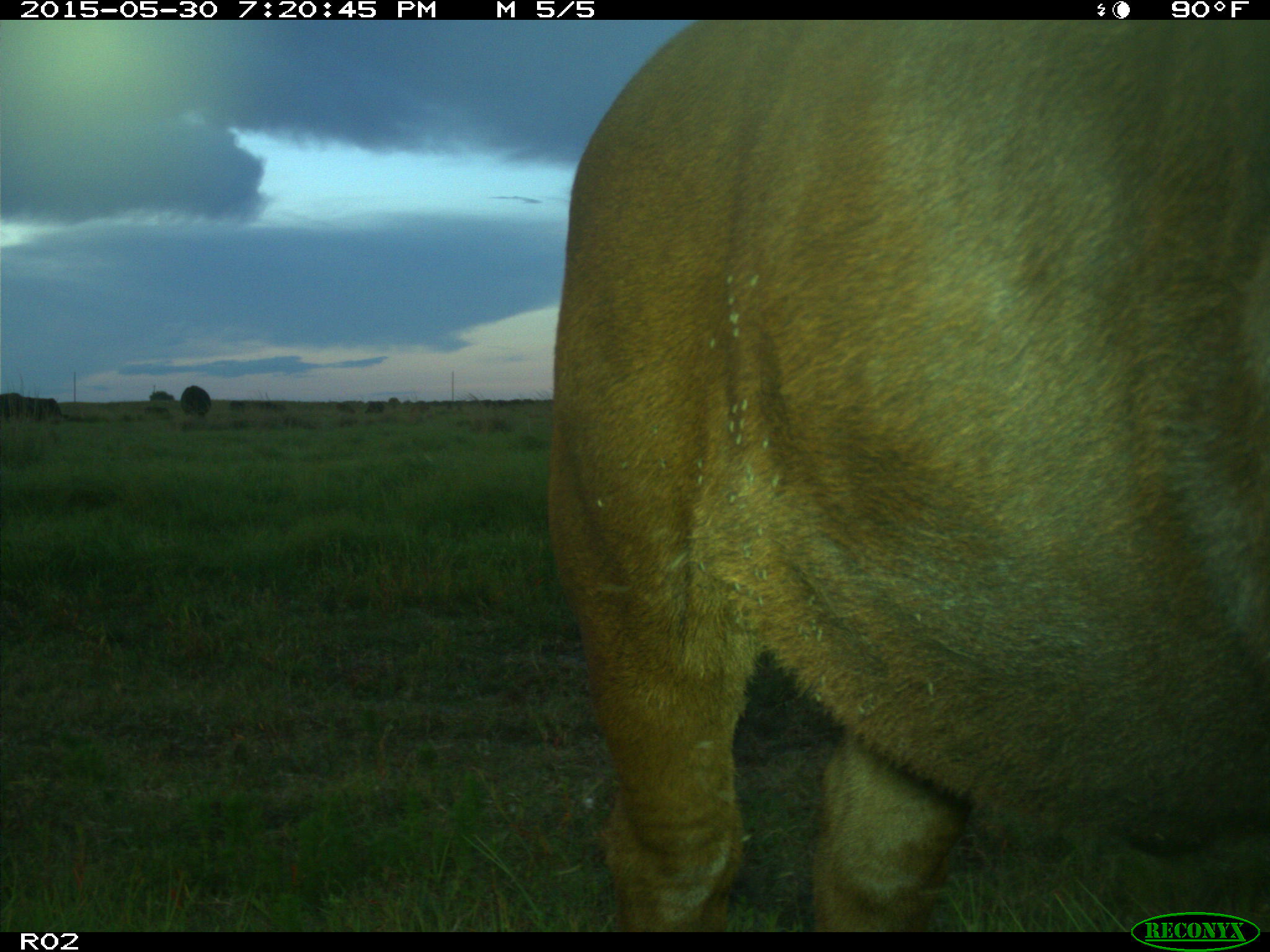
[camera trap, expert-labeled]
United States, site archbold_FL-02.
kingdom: Animalia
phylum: Chordata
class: Mammalia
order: Artiodactyla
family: Bovidae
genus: Bos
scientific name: Bos taurus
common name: domestic cow